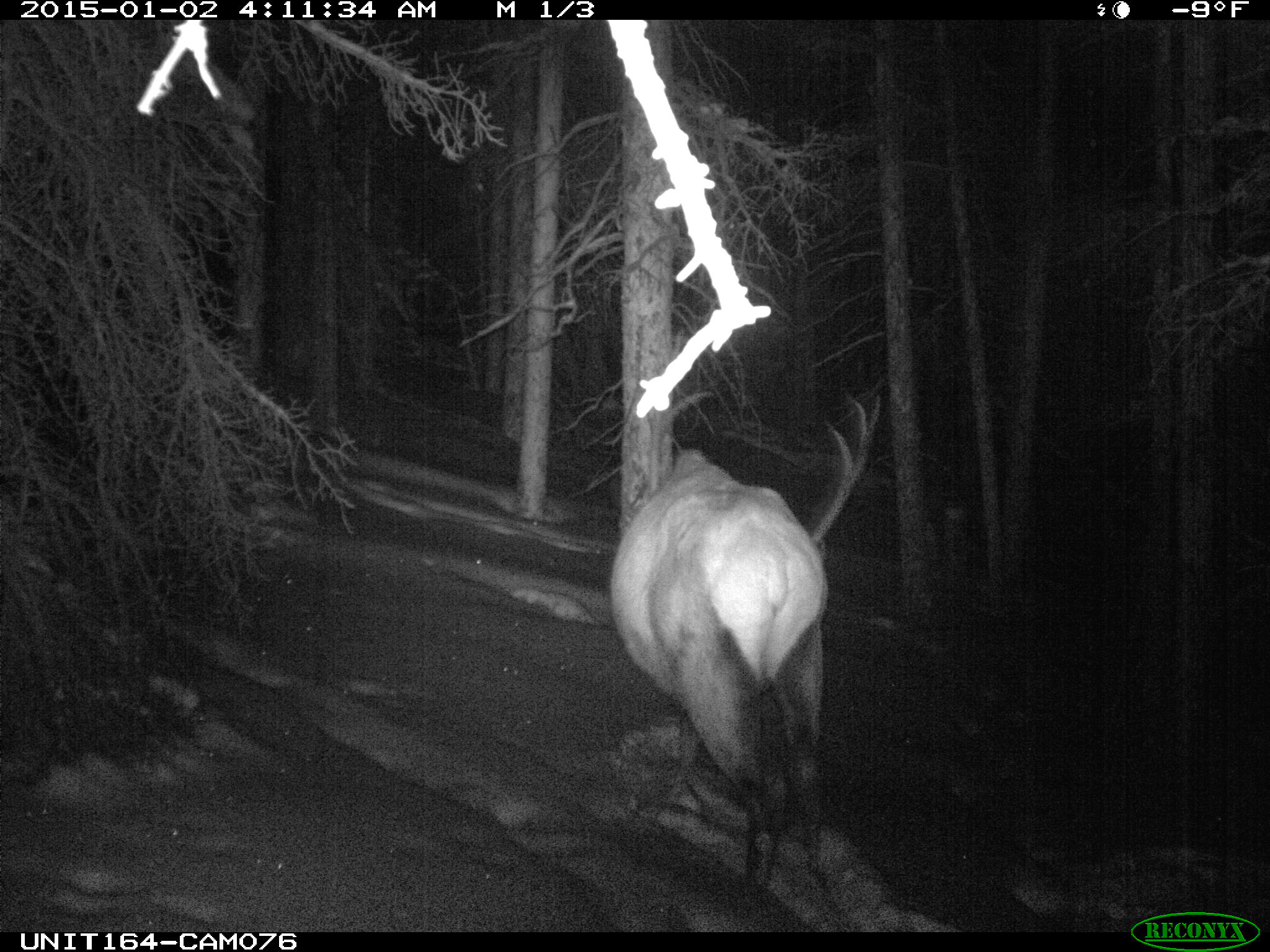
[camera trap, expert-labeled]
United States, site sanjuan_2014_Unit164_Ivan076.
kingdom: Animalia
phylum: Chordata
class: Mammalia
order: Artiodactyla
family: Cervidae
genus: Cervus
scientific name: Cervus elaphus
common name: red deer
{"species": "Cervus elaphus (red deer)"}